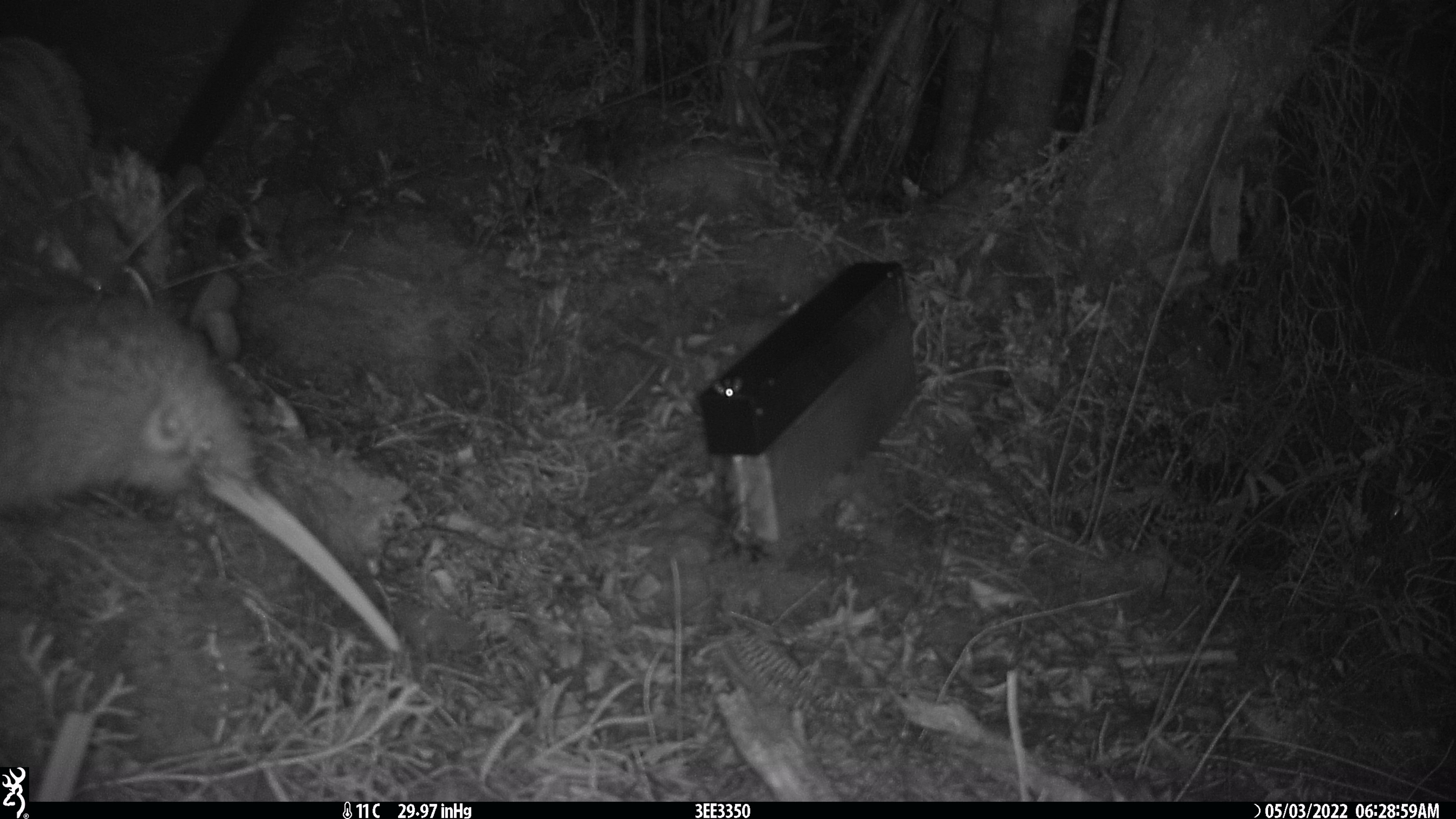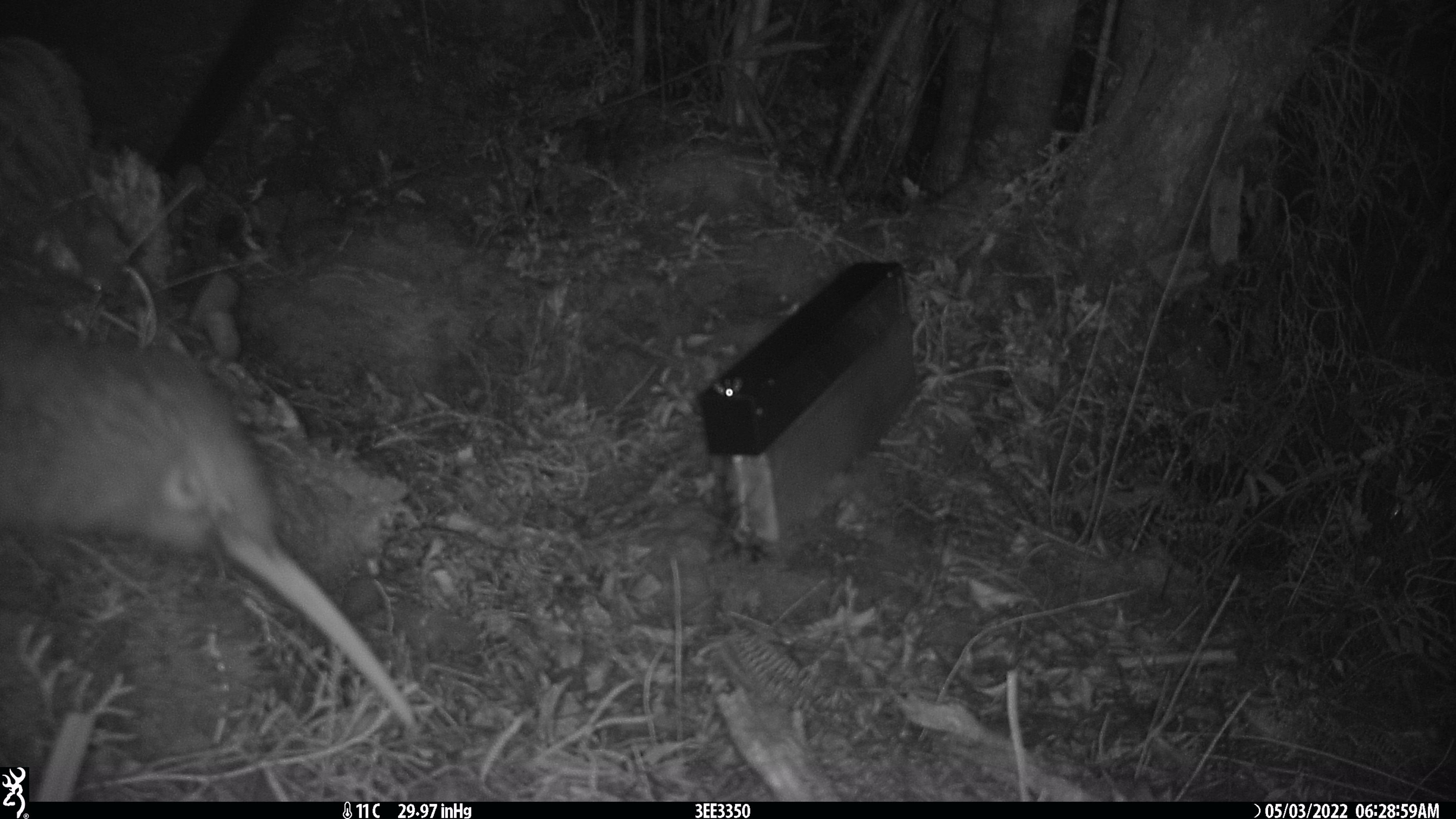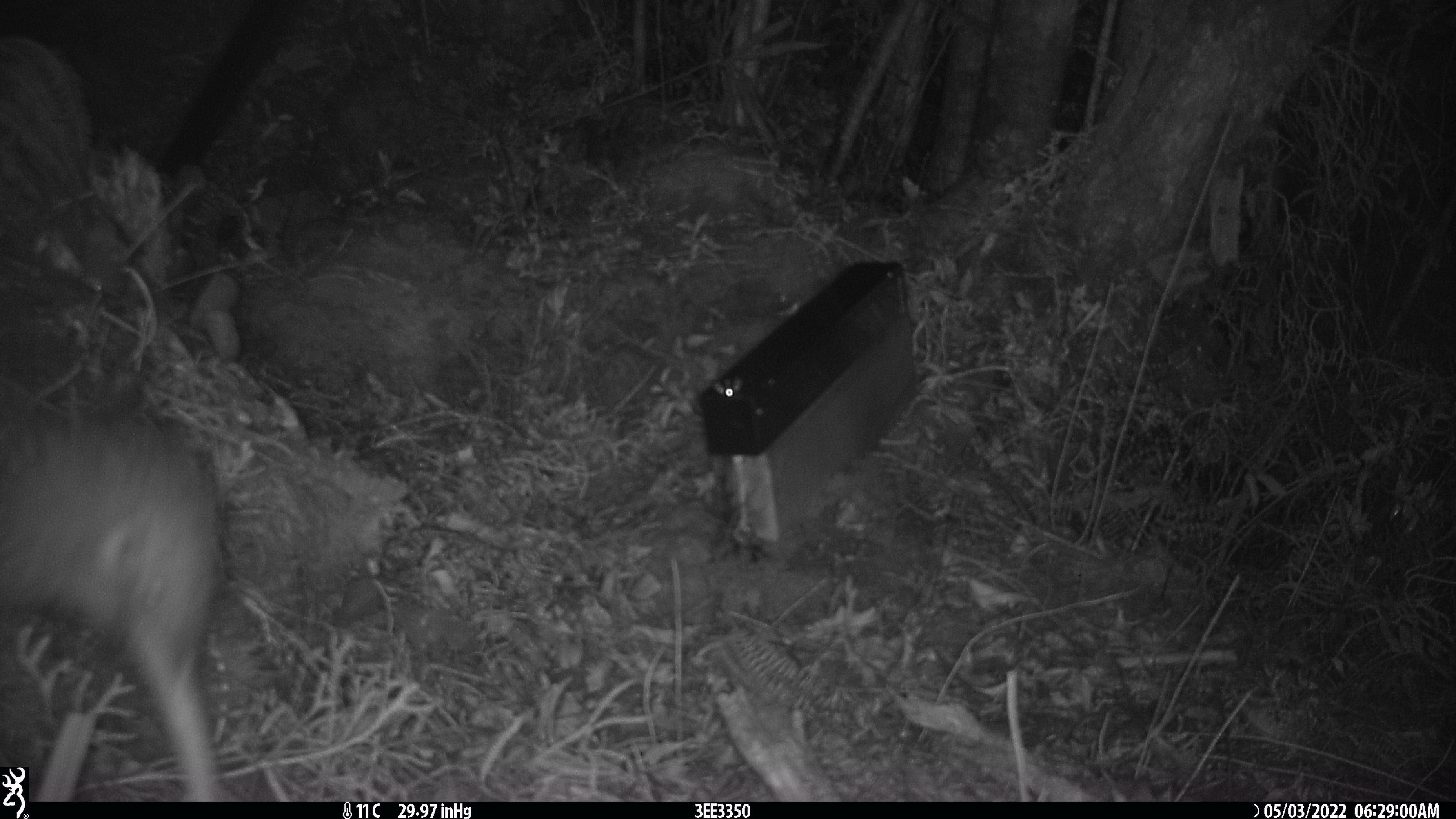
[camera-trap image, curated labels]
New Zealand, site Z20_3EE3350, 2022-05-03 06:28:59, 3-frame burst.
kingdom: Animalia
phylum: Chordata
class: Aves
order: Apterygiformes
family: Apterygidae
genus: Apteryx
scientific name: Apteryx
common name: kiwi